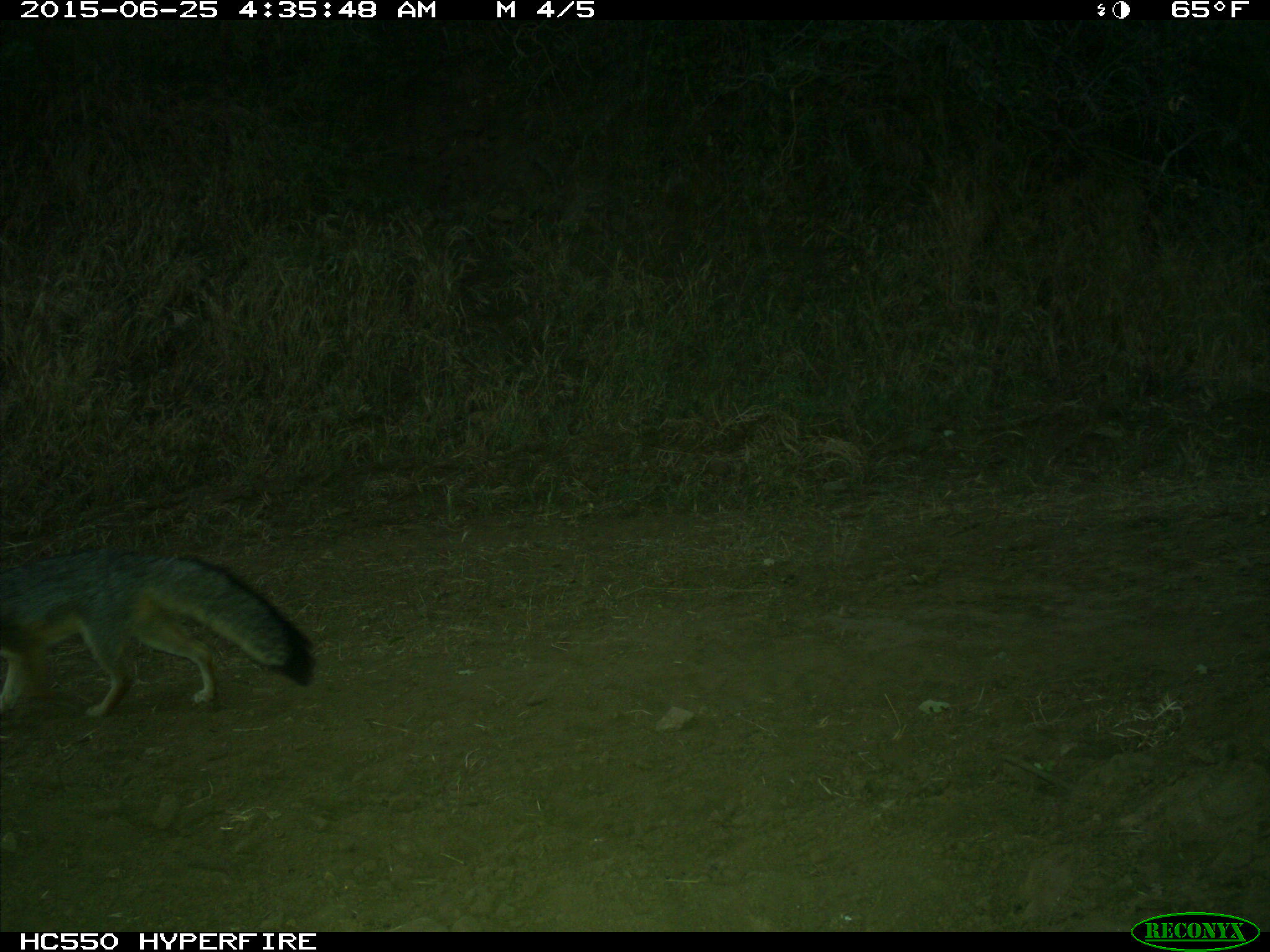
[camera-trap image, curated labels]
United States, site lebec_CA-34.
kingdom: Animalia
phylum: Chordata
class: Mammalia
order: Carnivora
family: Canidae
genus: Urocyon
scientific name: Urocyon cinereoargenteus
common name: gray fox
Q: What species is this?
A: Urocyon cinereoargenteus (gray fox).